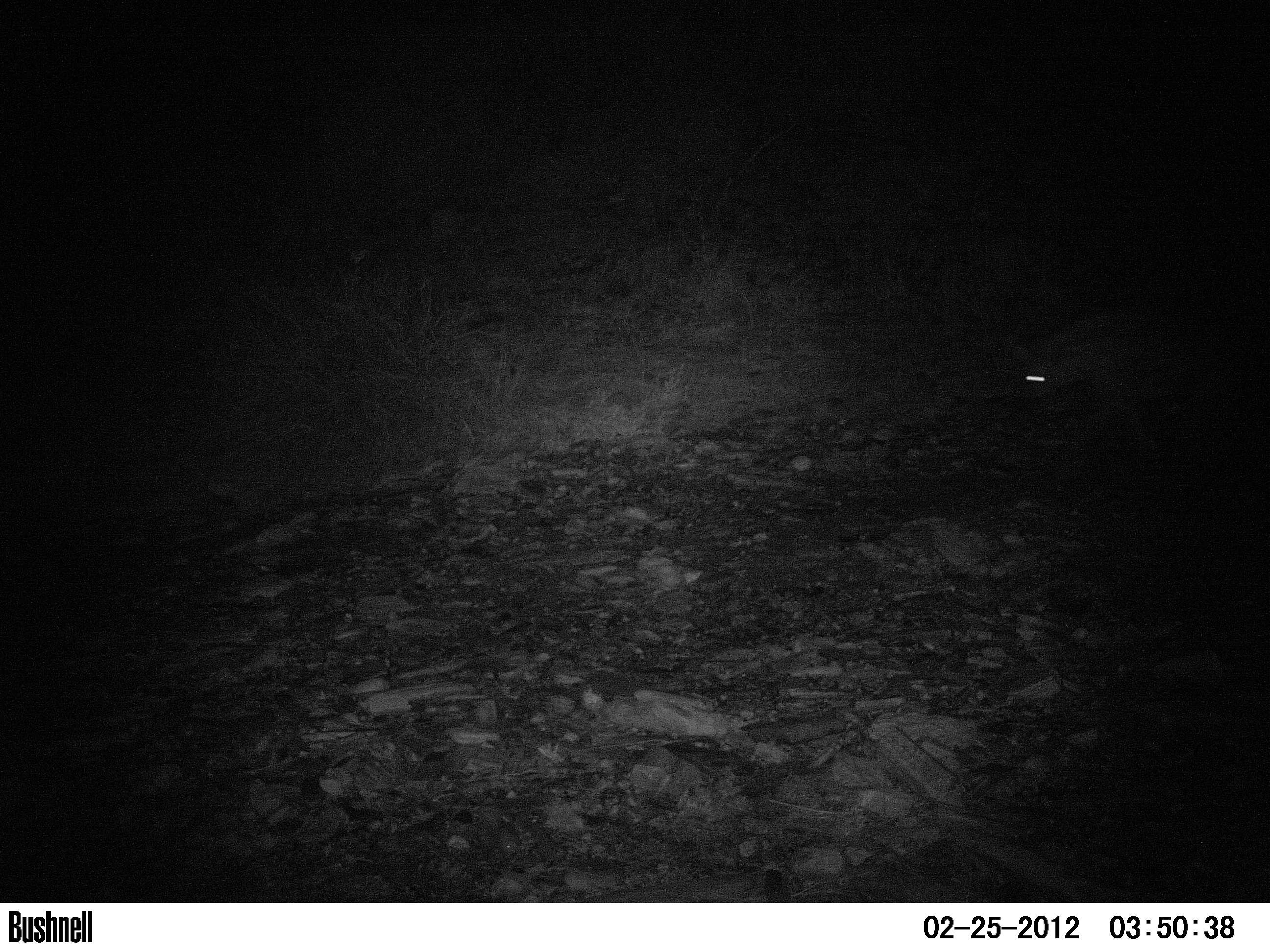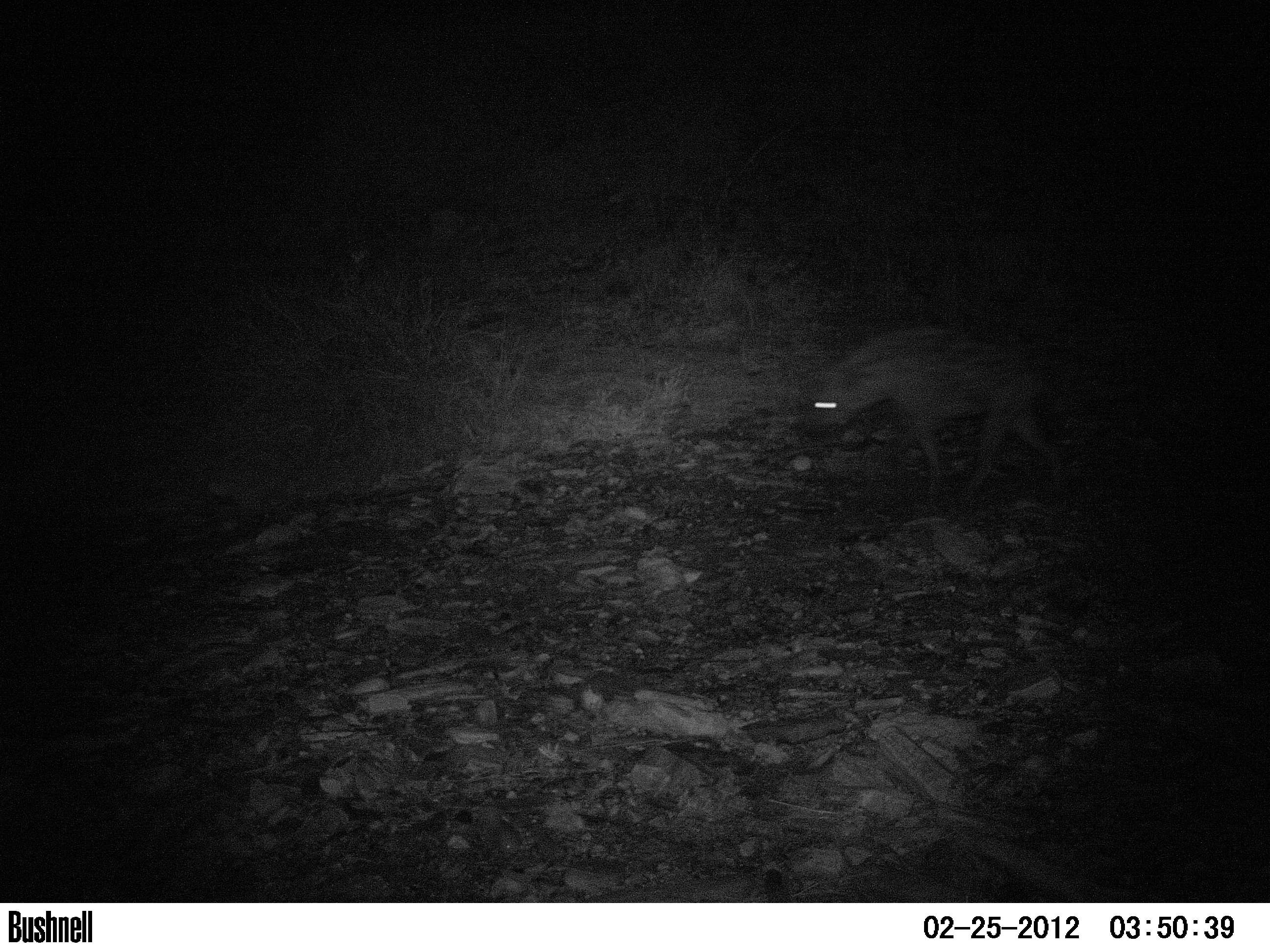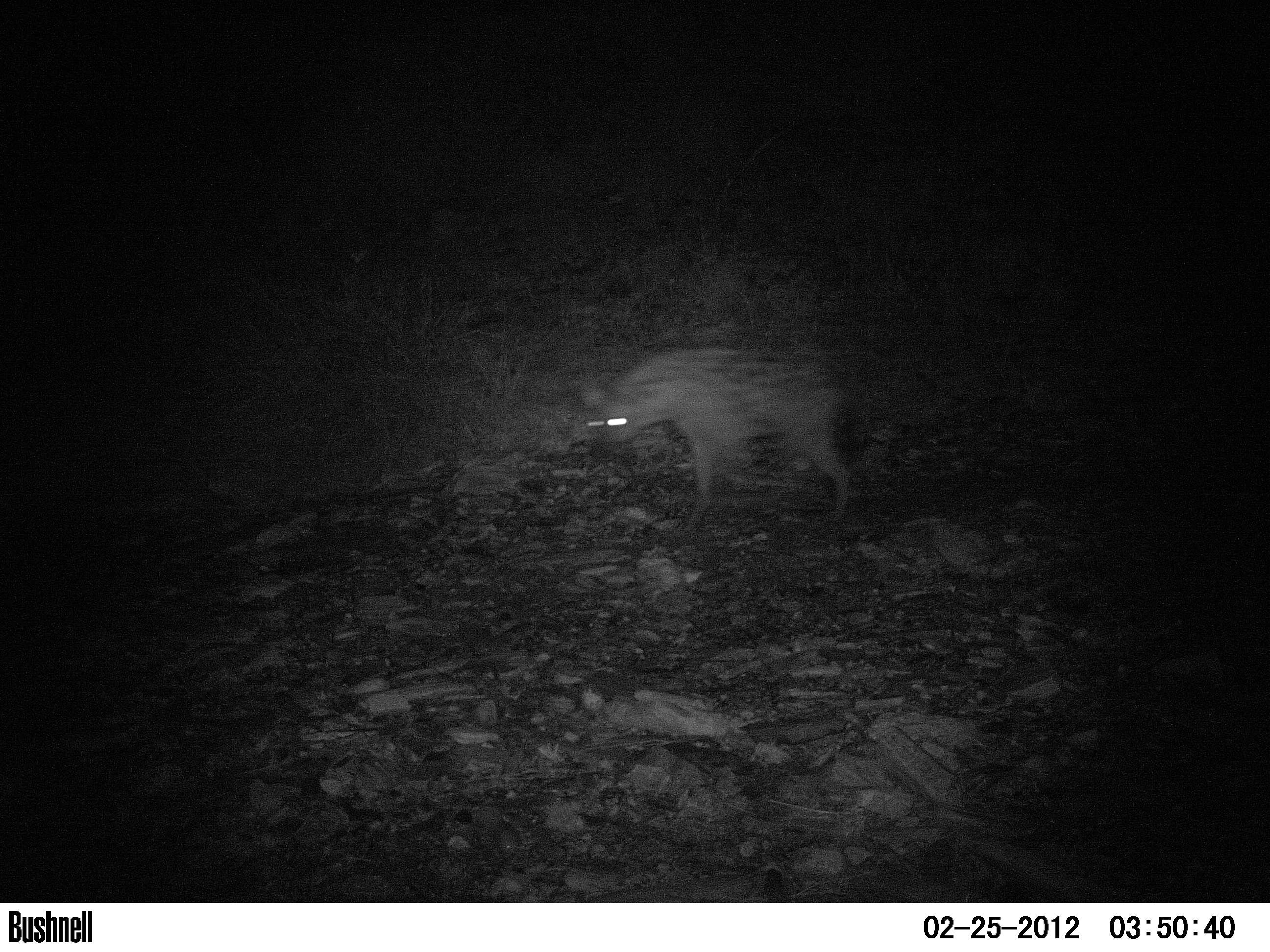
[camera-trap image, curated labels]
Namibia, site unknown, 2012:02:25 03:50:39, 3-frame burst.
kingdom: Animalia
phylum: Chordata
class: Mammalia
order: Carnivora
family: Hyaenidae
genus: Crocuta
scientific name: Crocuta crocuta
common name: spotted hyena